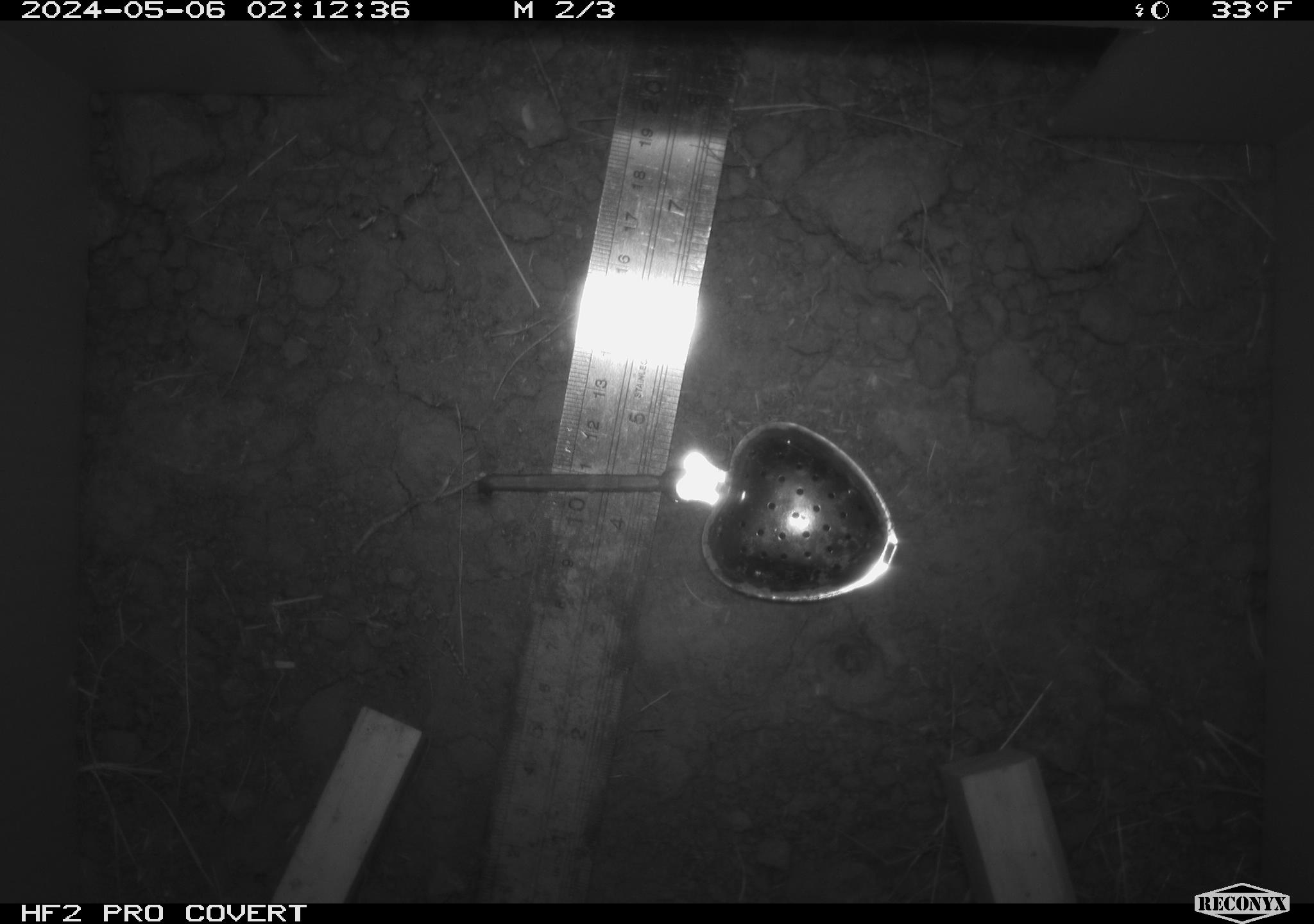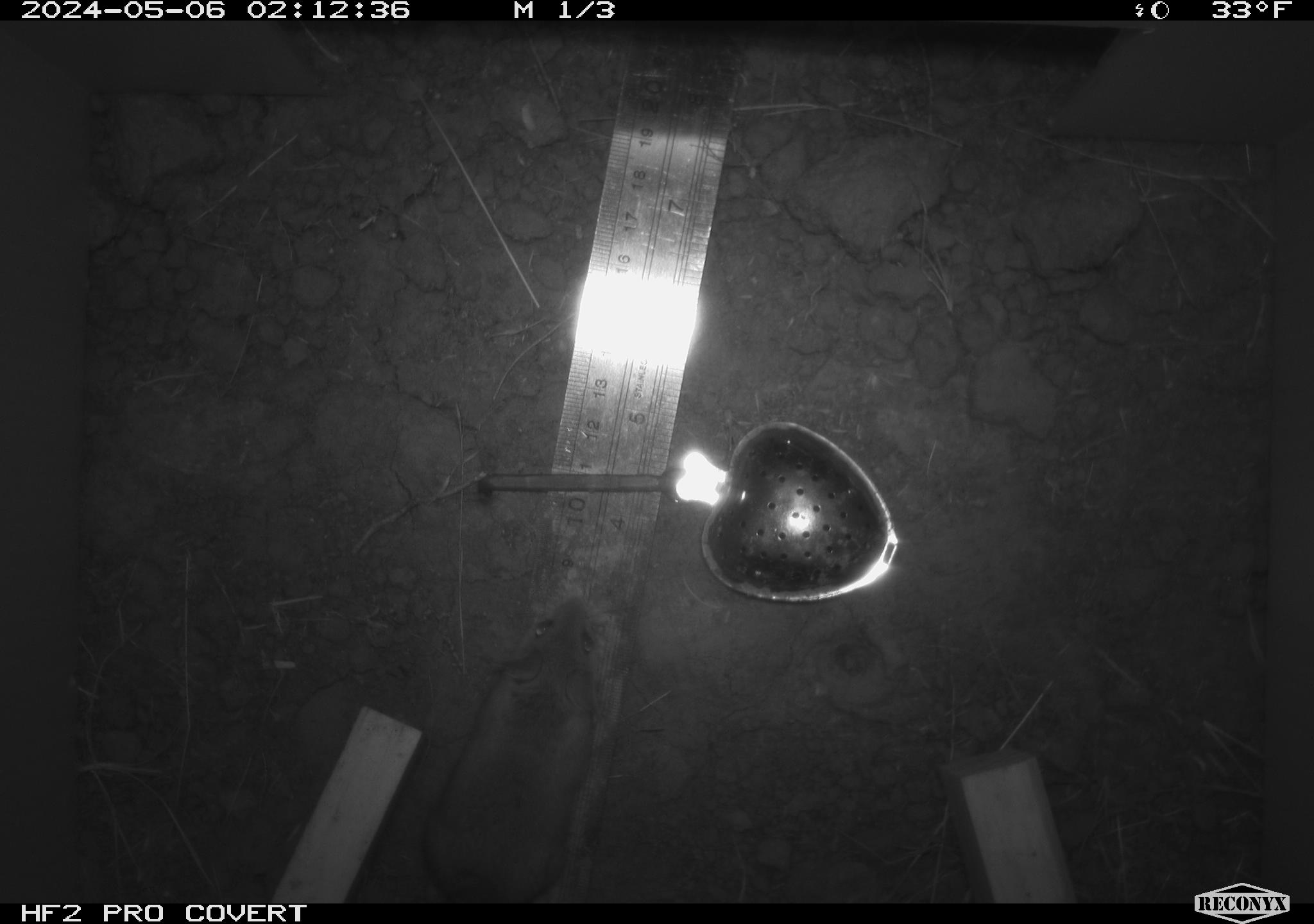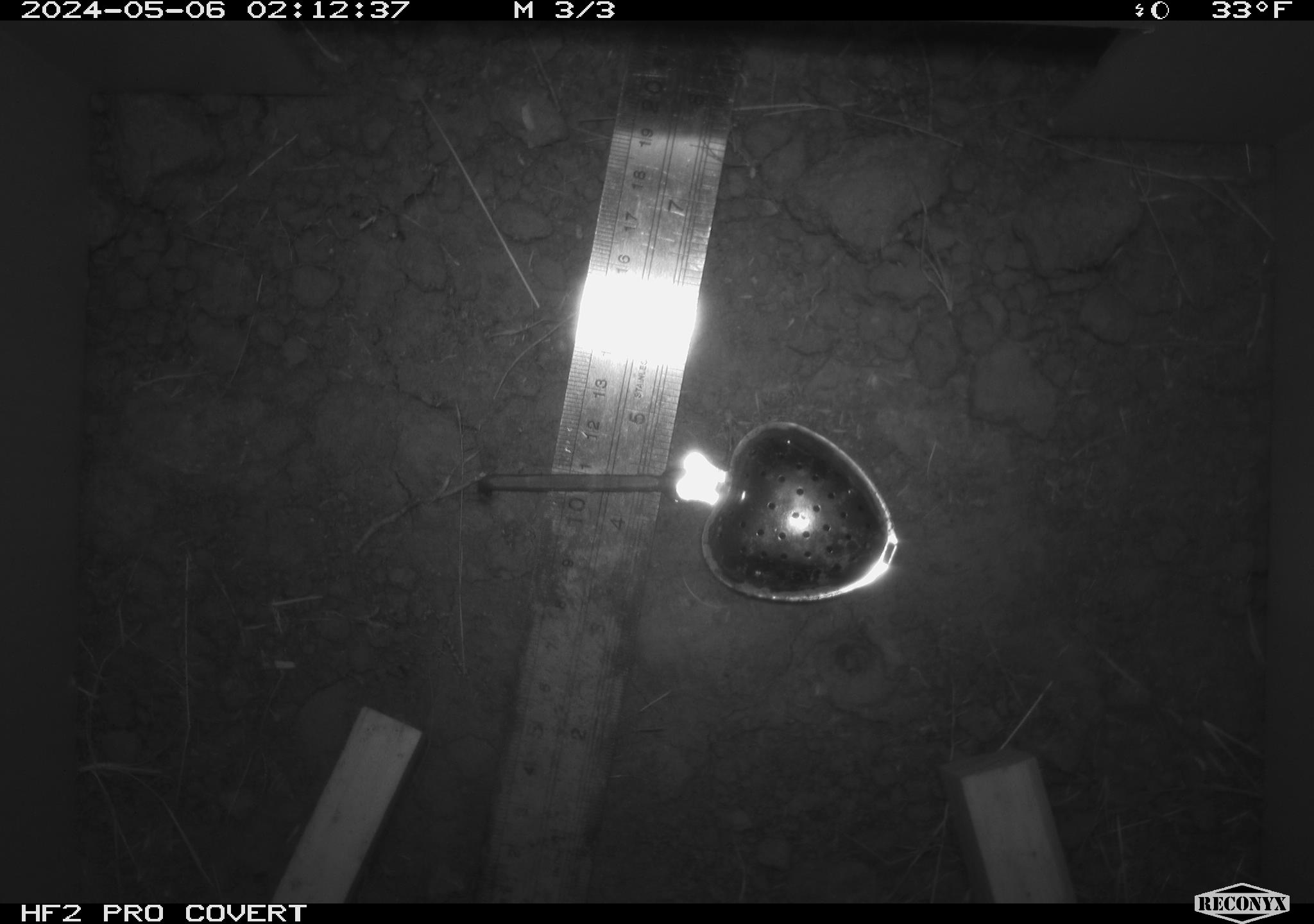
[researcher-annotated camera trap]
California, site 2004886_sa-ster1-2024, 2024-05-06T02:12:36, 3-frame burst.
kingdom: Animalia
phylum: Chordata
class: Mammalia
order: Rodentia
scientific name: Rodentia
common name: mouse species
Mouse species (Rodentia).